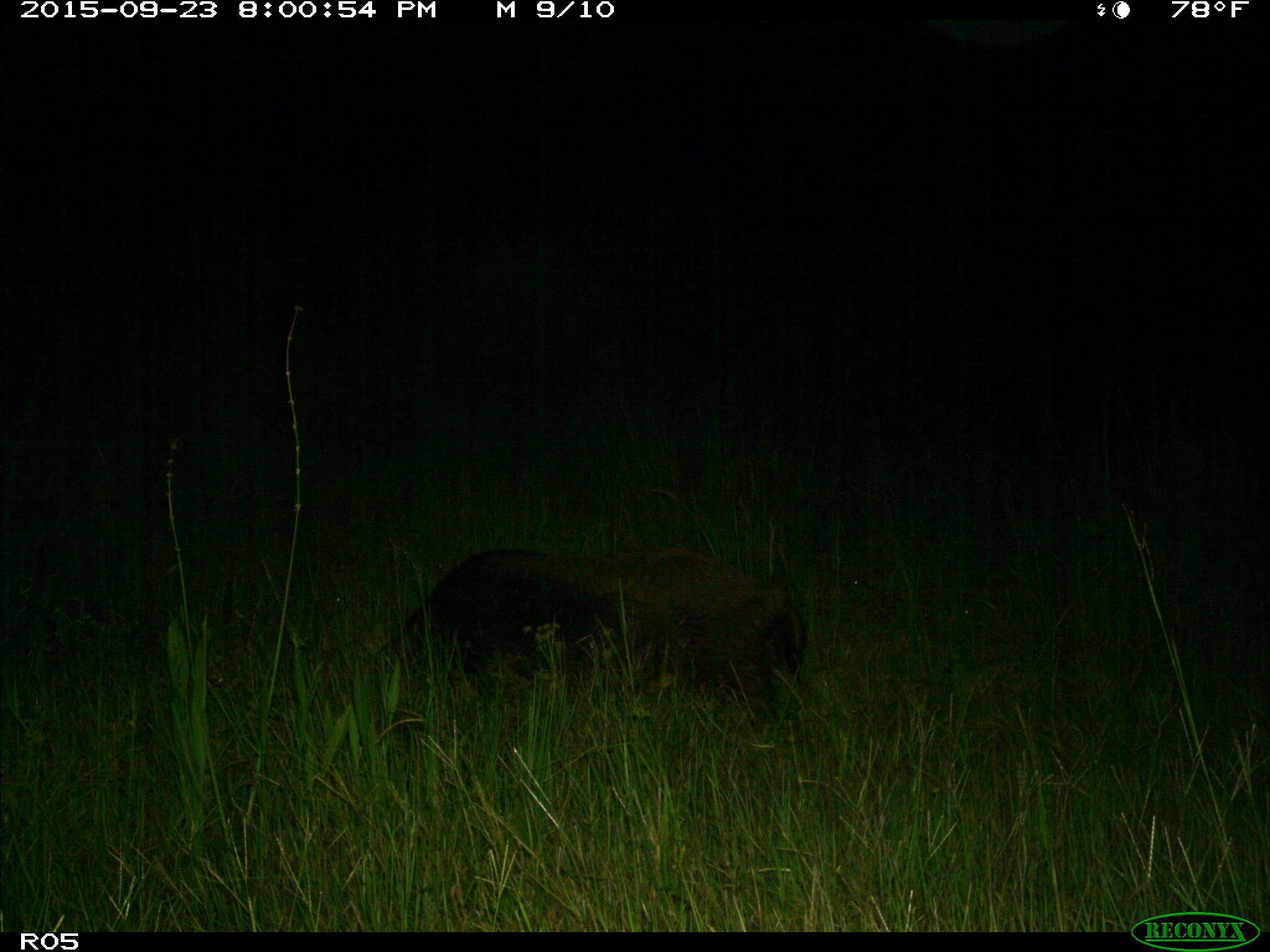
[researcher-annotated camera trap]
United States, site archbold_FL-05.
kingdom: Animalia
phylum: Chordata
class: Mammalia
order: Artiodactyla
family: Suidae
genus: Sus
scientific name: Sus scrofa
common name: wild boar